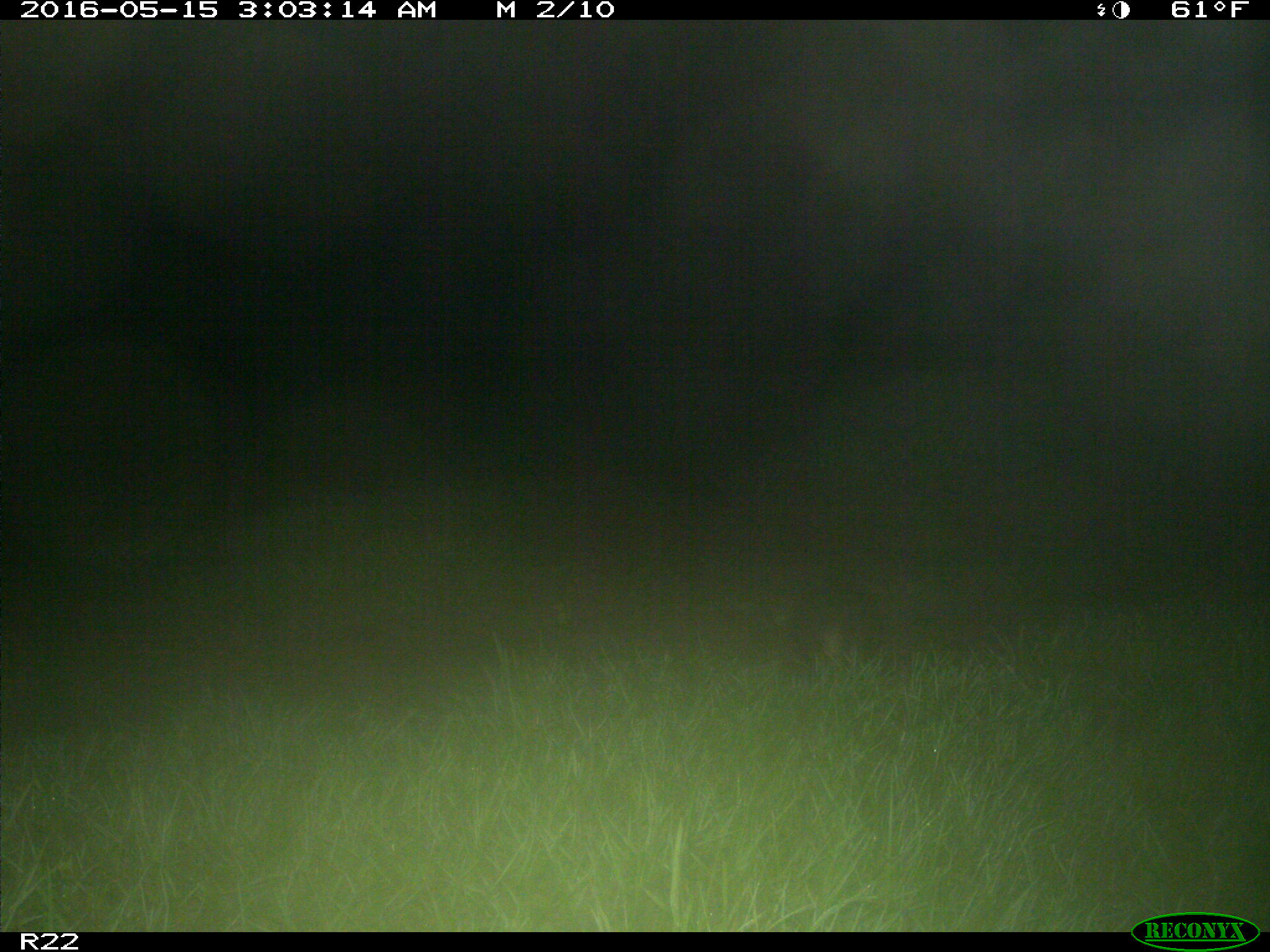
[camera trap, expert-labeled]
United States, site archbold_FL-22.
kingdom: Animalia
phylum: Chordata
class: Mammalia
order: Cingulata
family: Dasypodidae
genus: Dasypus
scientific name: Dasypus novemcinctus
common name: nine-banded armadillo